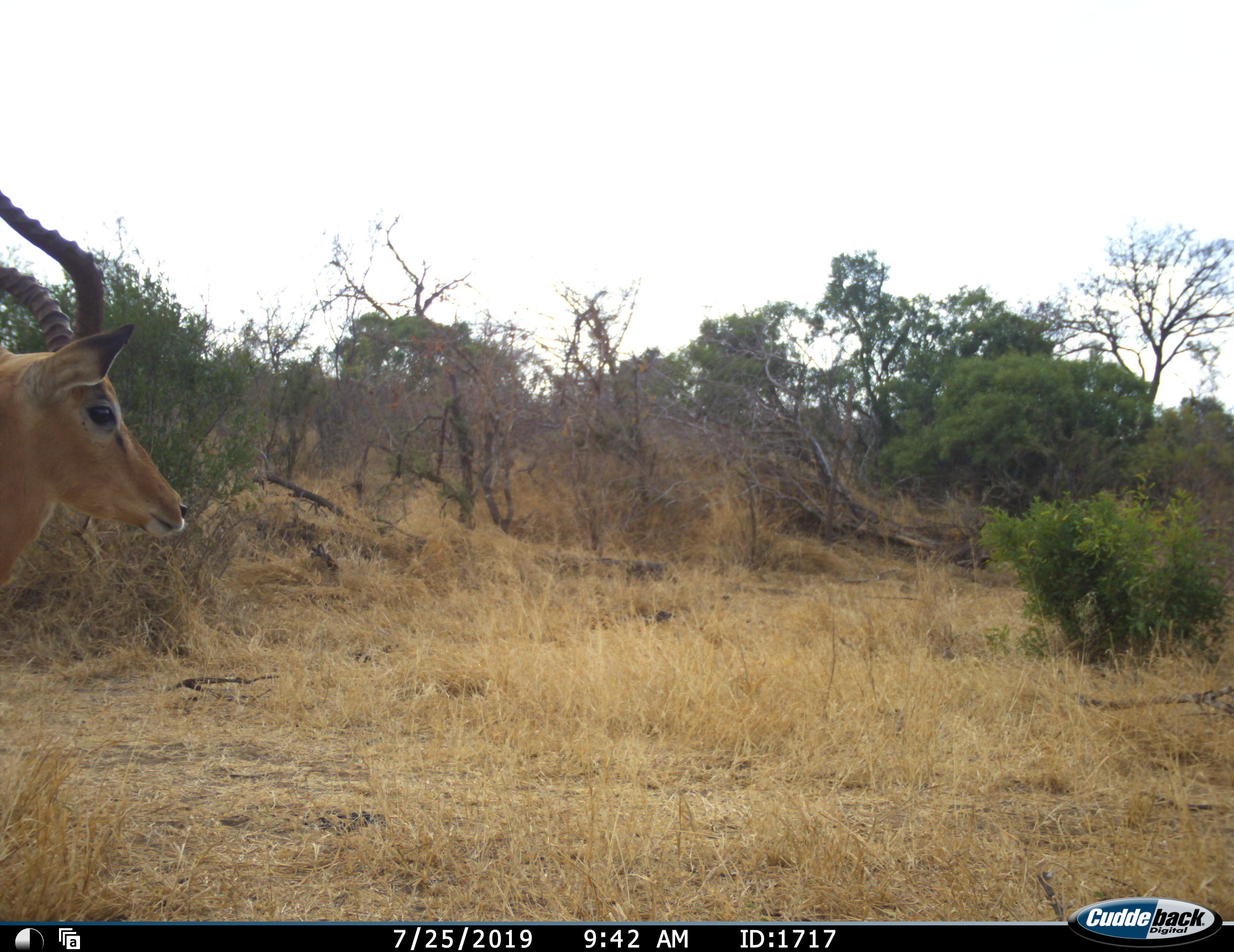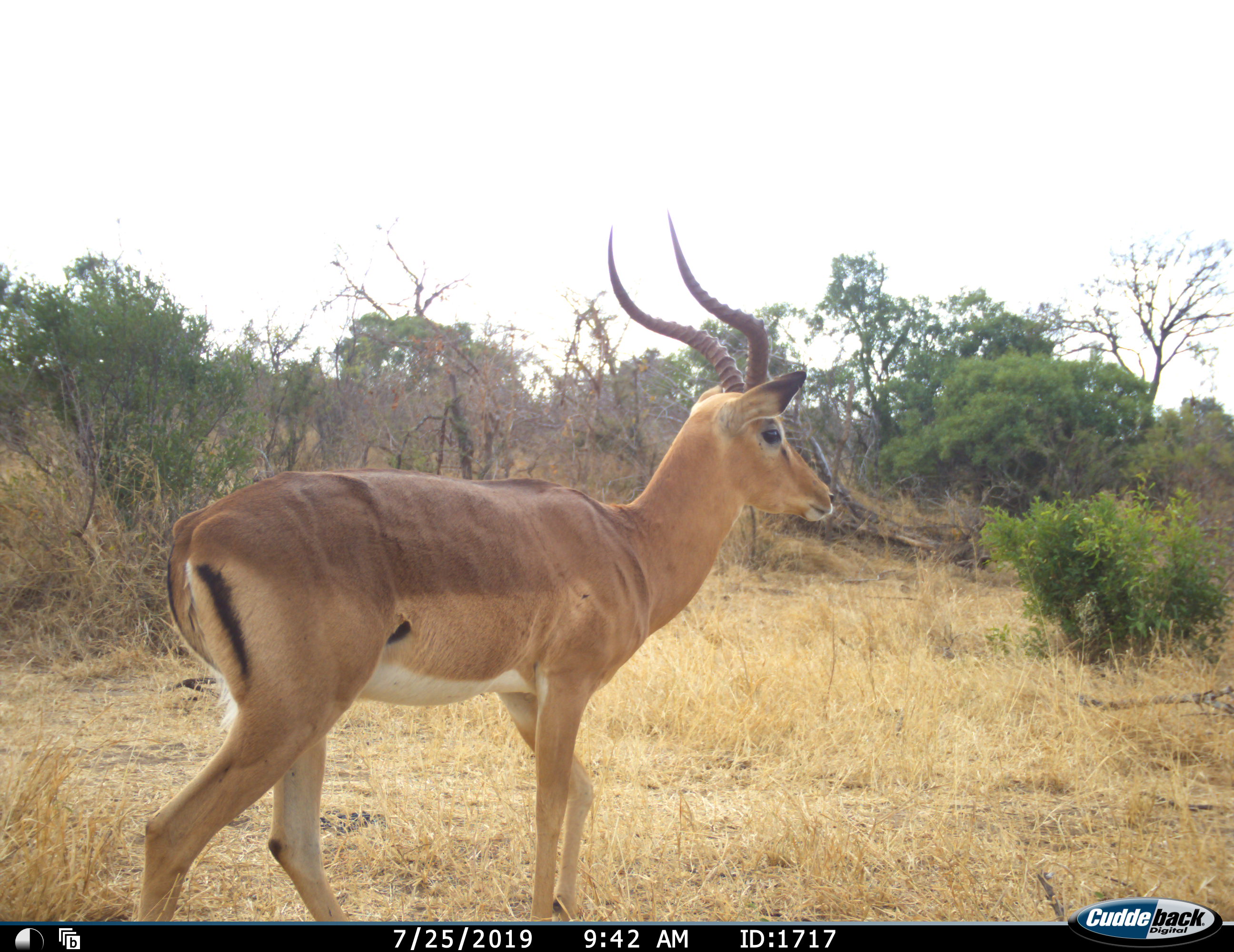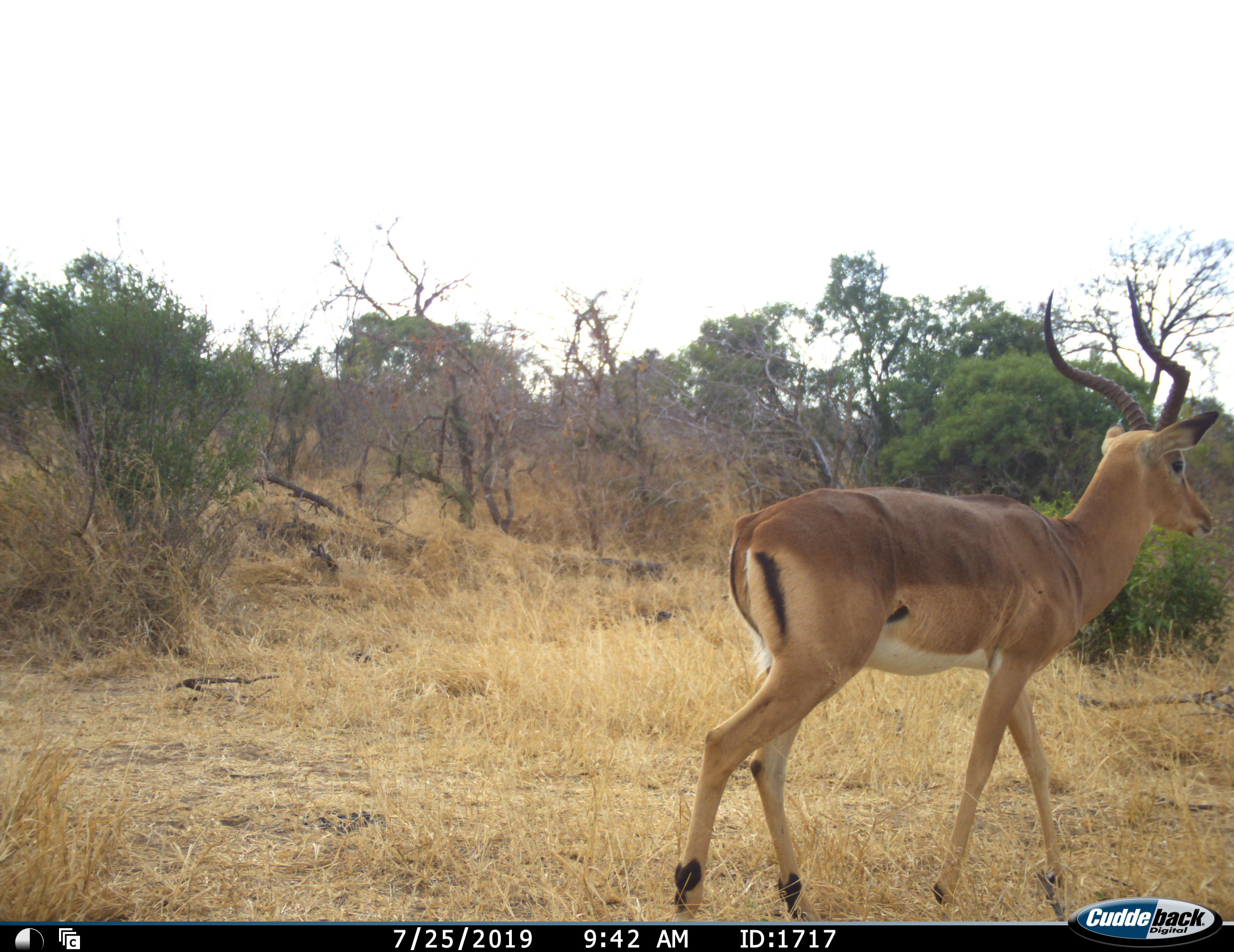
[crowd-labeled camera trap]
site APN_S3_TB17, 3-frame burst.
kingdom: Animalia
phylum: Chordata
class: Mammalia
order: Artiodactyla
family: Bovidae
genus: Aepyceros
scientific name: Aepyceros melampus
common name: impala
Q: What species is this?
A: Impala (Aepyceros melampus).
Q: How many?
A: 1.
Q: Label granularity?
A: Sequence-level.